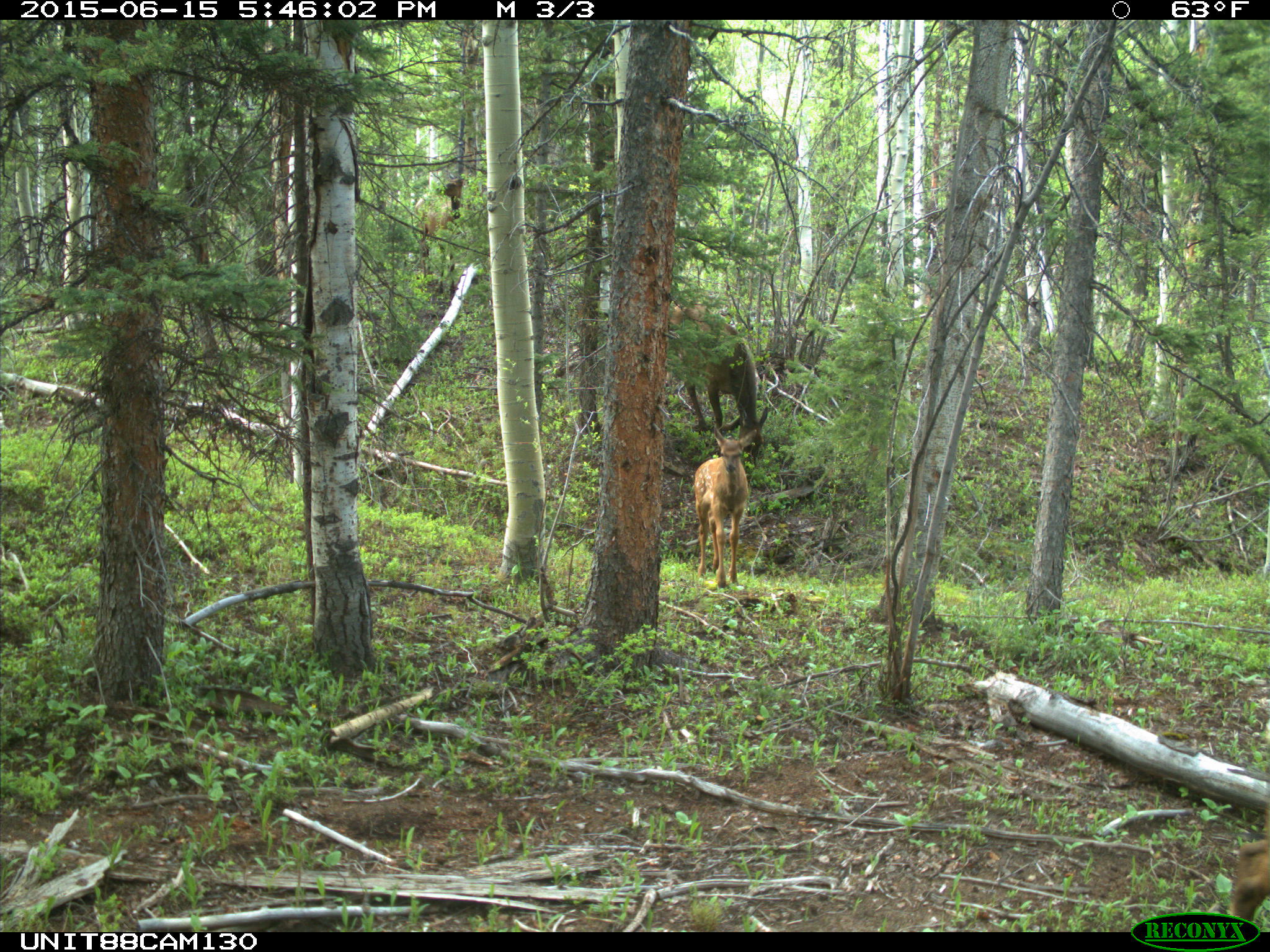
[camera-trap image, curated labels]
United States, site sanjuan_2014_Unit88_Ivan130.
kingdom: Animalia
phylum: Chordata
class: Mammalia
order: Artiodactyla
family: Cervidae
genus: Cervus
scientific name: Cervus elaphus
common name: red deer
Cervus elaphus (red deer).